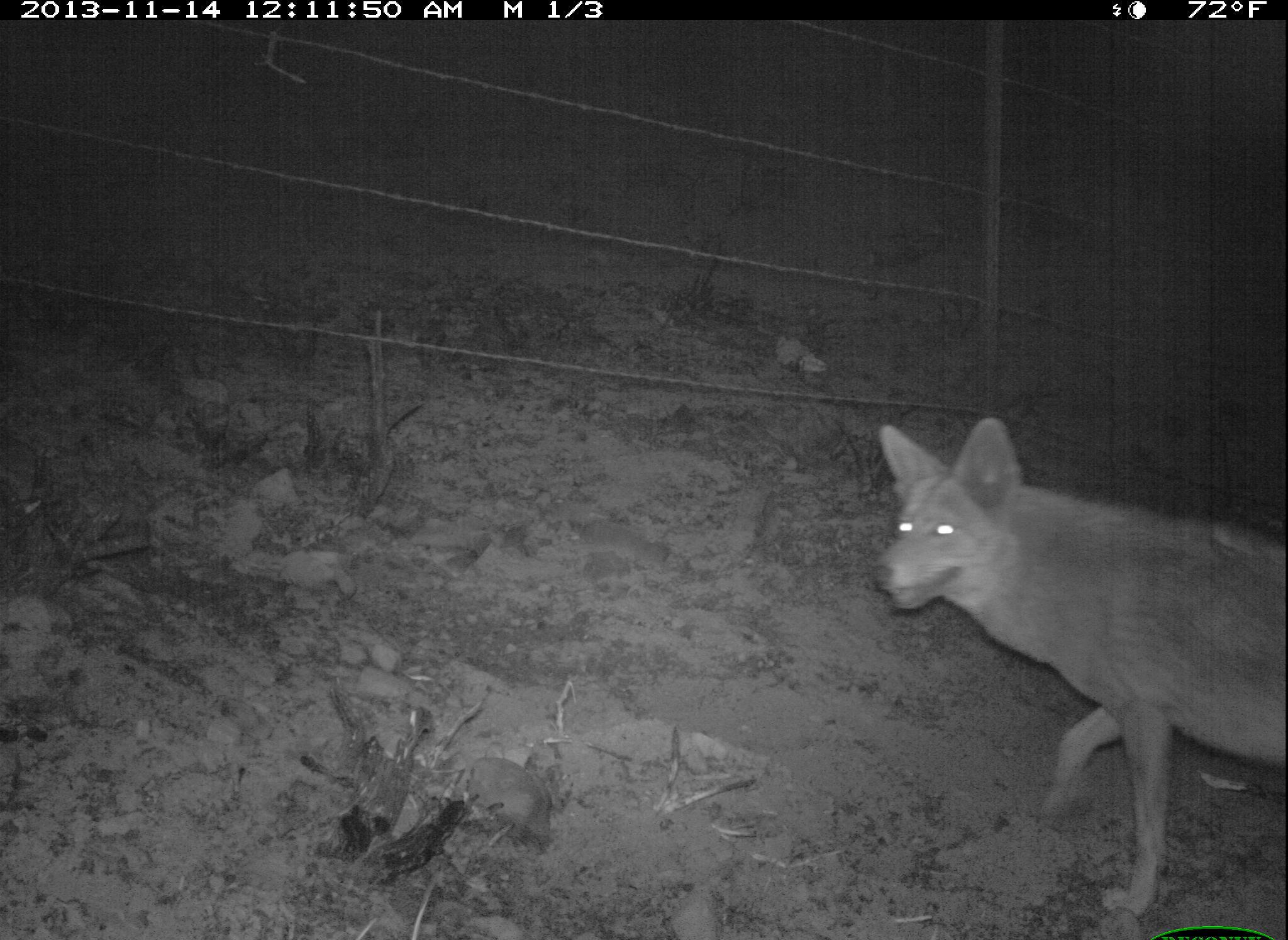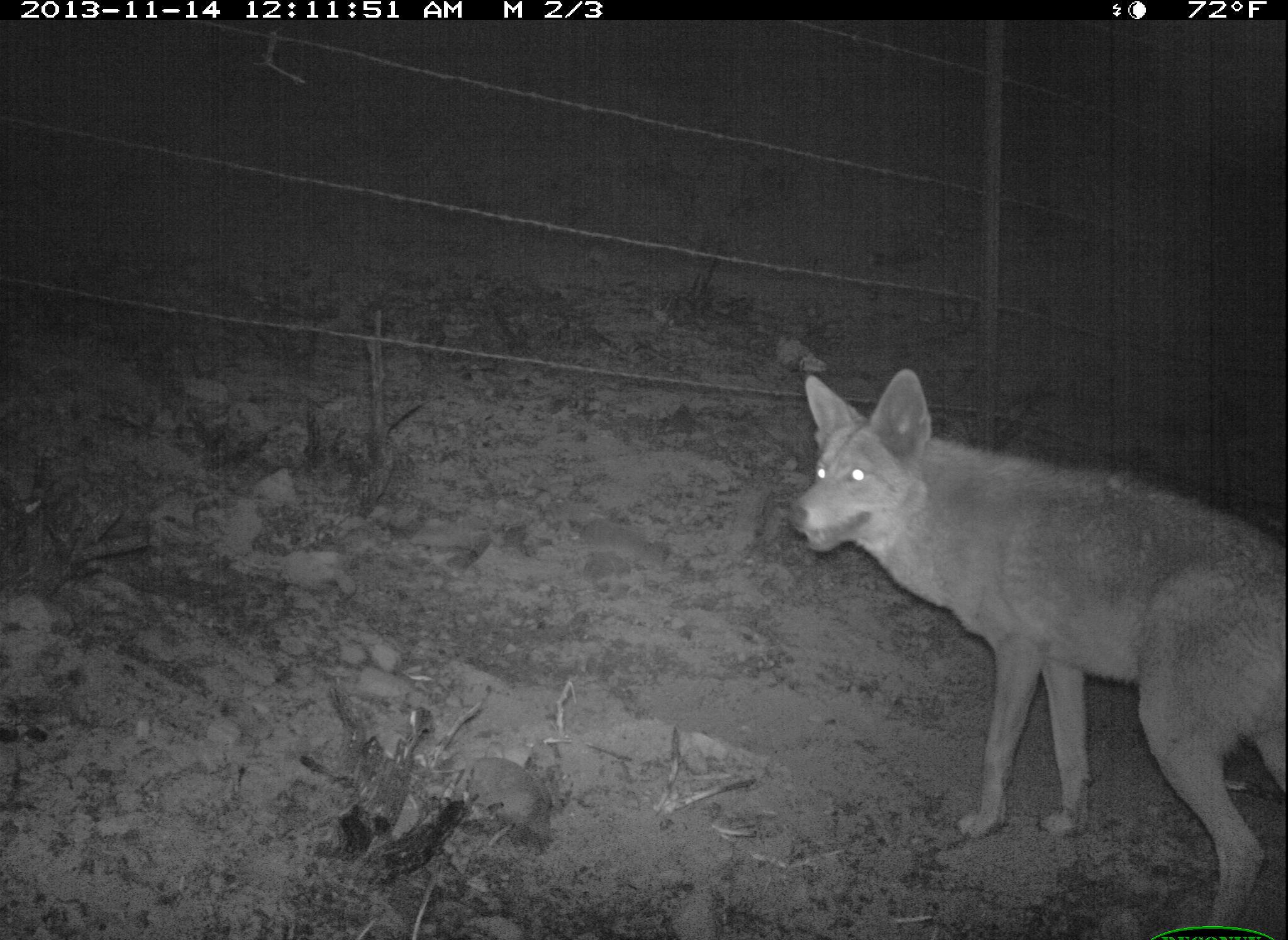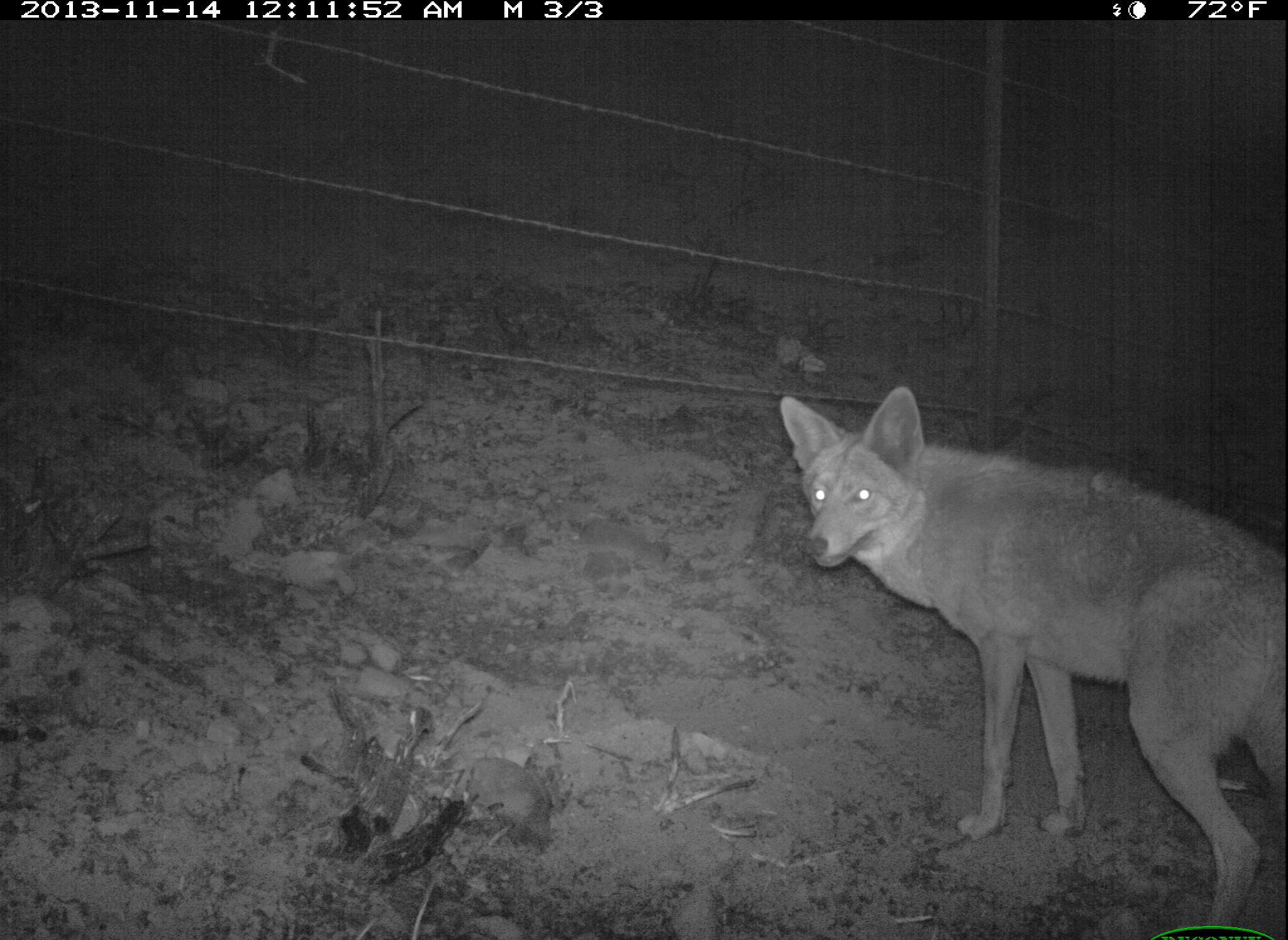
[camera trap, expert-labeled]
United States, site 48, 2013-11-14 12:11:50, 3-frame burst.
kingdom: Animalia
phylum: Chordata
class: Mammalia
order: Carnivora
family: Canidae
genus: Canis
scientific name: Canis latrans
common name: coyote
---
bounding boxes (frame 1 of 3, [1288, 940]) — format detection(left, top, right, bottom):
coyote: detection(870, 405, 1288, 914)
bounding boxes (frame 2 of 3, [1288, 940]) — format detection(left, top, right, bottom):
coyote: detection(787, 368, 1288, 918)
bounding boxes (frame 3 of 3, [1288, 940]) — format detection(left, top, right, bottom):
coyote: detection(778, 386, 1288, 929)